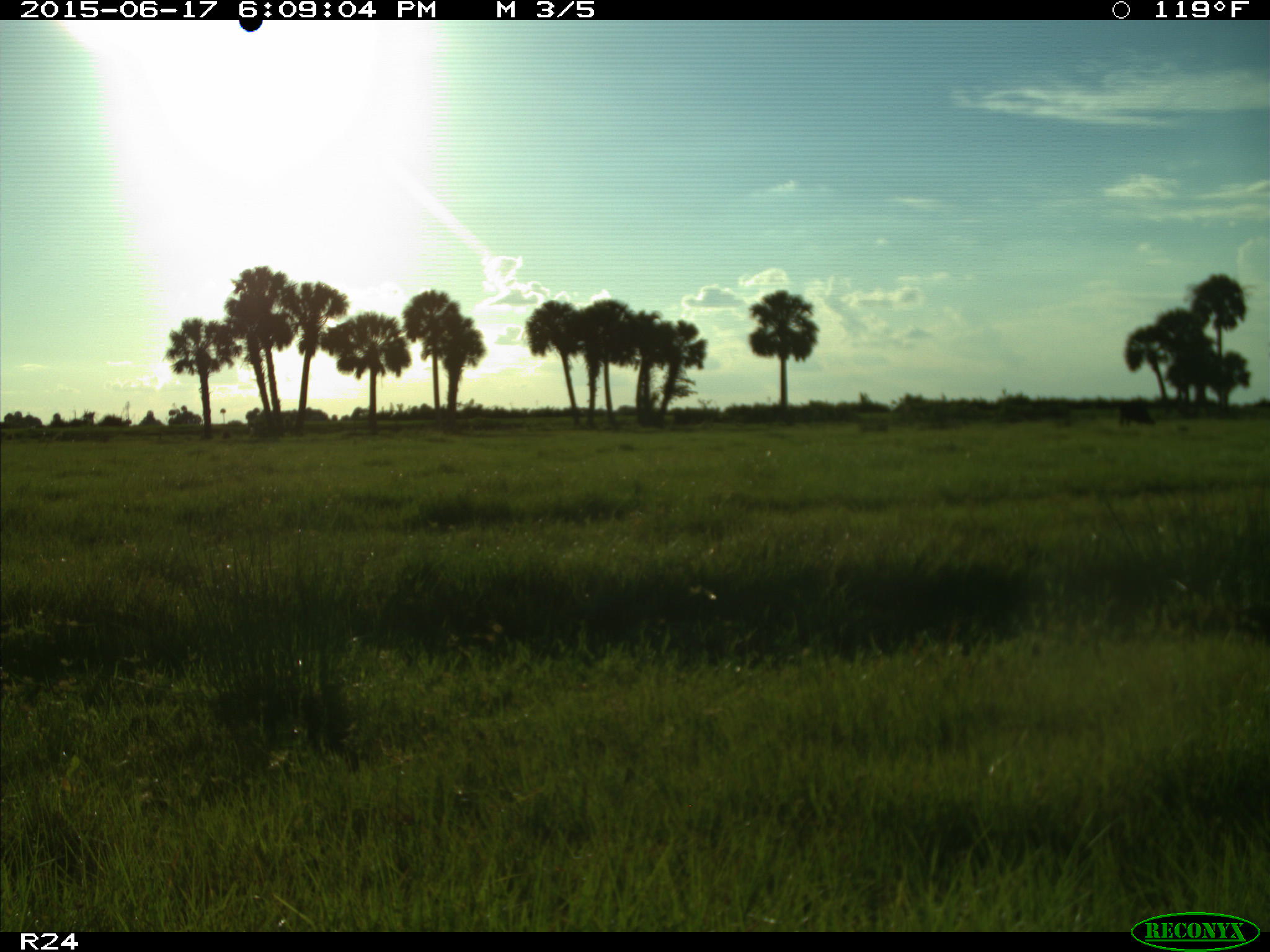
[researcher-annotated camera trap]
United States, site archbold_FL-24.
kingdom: Animalia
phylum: Chordata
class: Mammalia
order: Artiodactyla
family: Bovidae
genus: Bos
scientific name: Bos taurus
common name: domestic cow